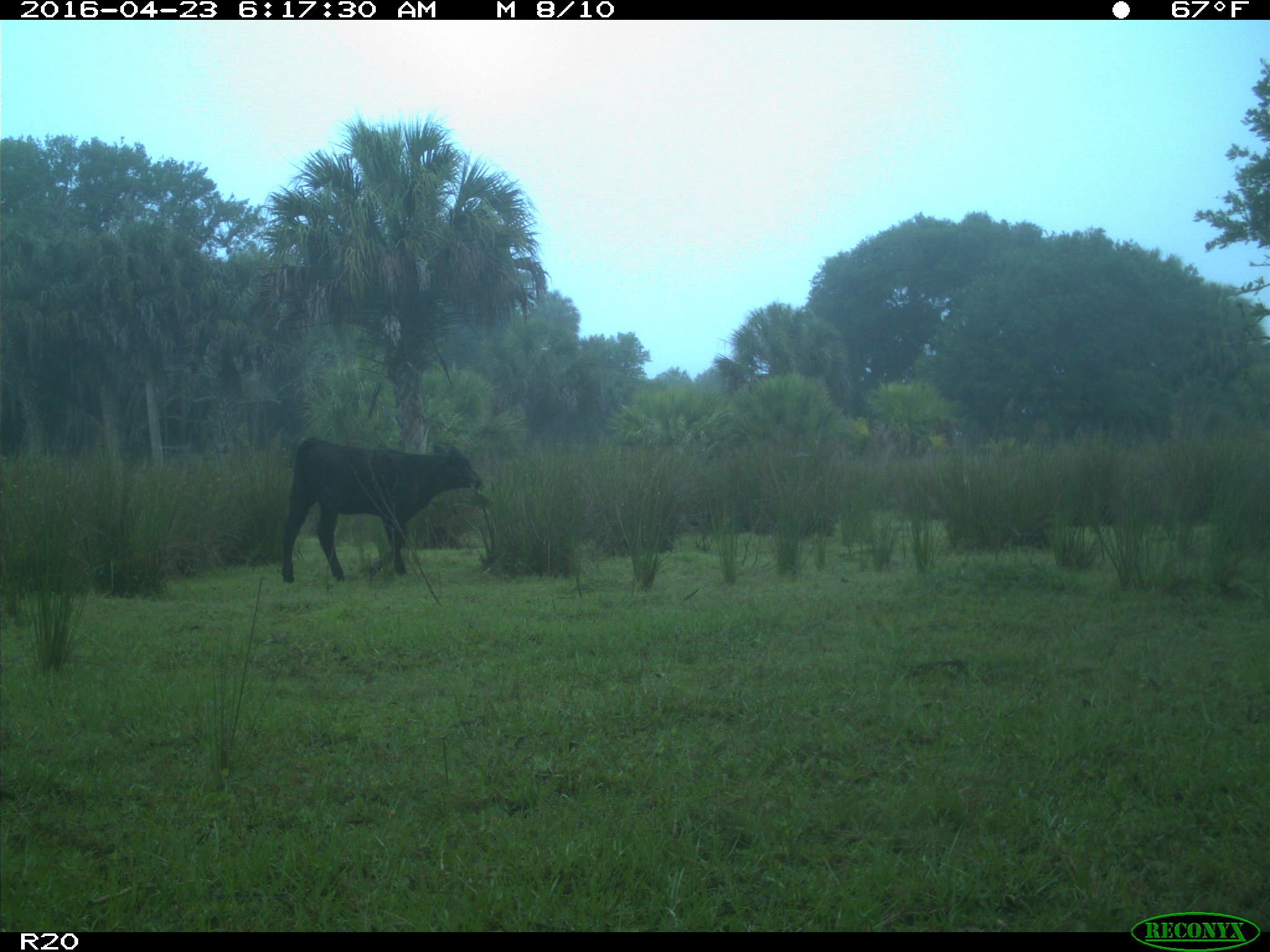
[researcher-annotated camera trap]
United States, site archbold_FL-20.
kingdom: Animalia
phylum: Chordata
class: Mammalia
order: Artiodactyla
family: Bovidae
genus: Bos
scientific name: Bos taurus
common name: domestic cow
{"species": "Bos taurus (domestic cow)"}